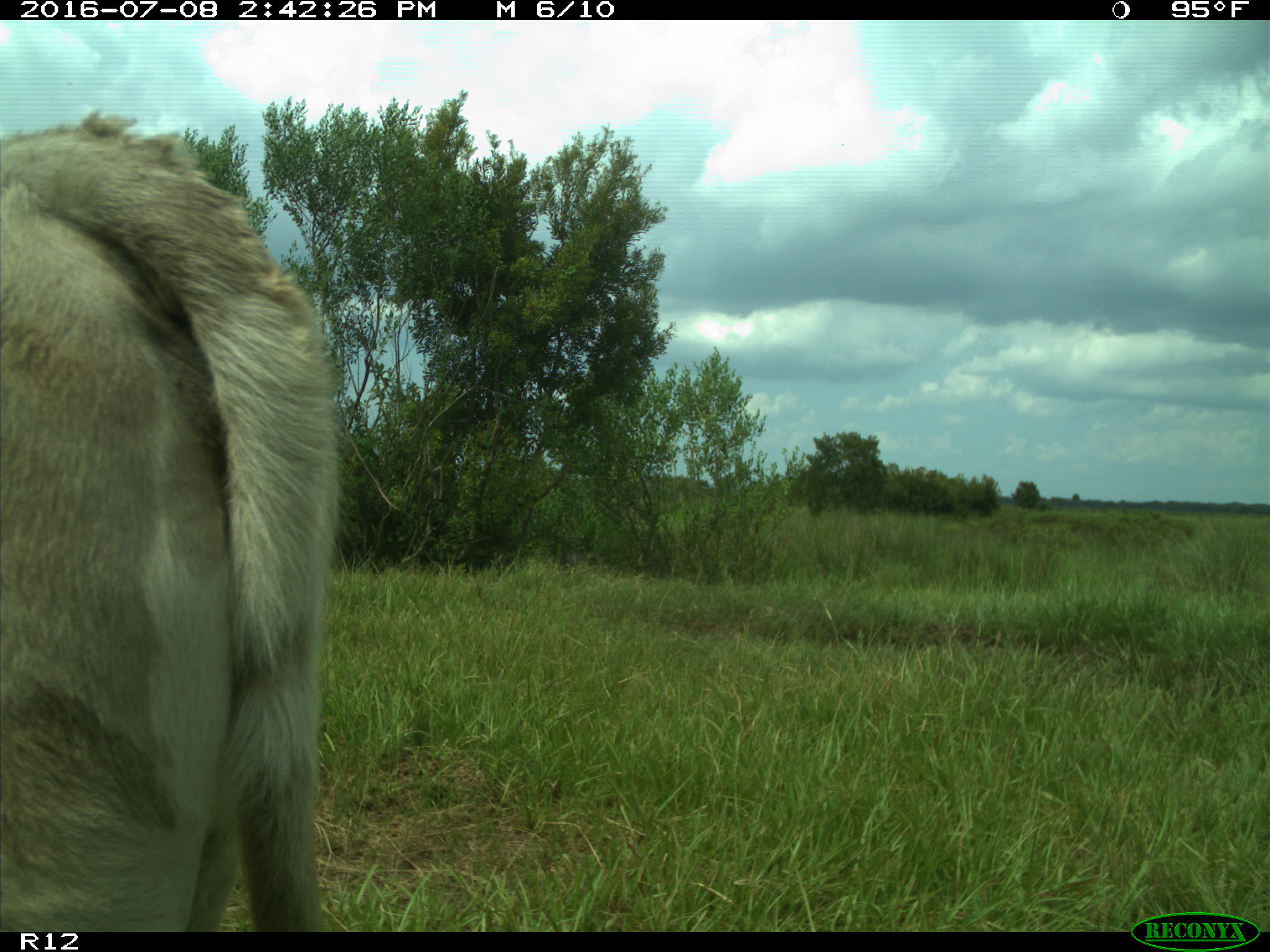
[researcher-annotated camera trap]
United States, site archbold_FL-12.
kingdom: Animalia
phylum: Chordata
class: Mammalia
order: Artiodactyla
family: Bovidae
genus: Bos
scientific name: Bos taurus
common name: domestic cow